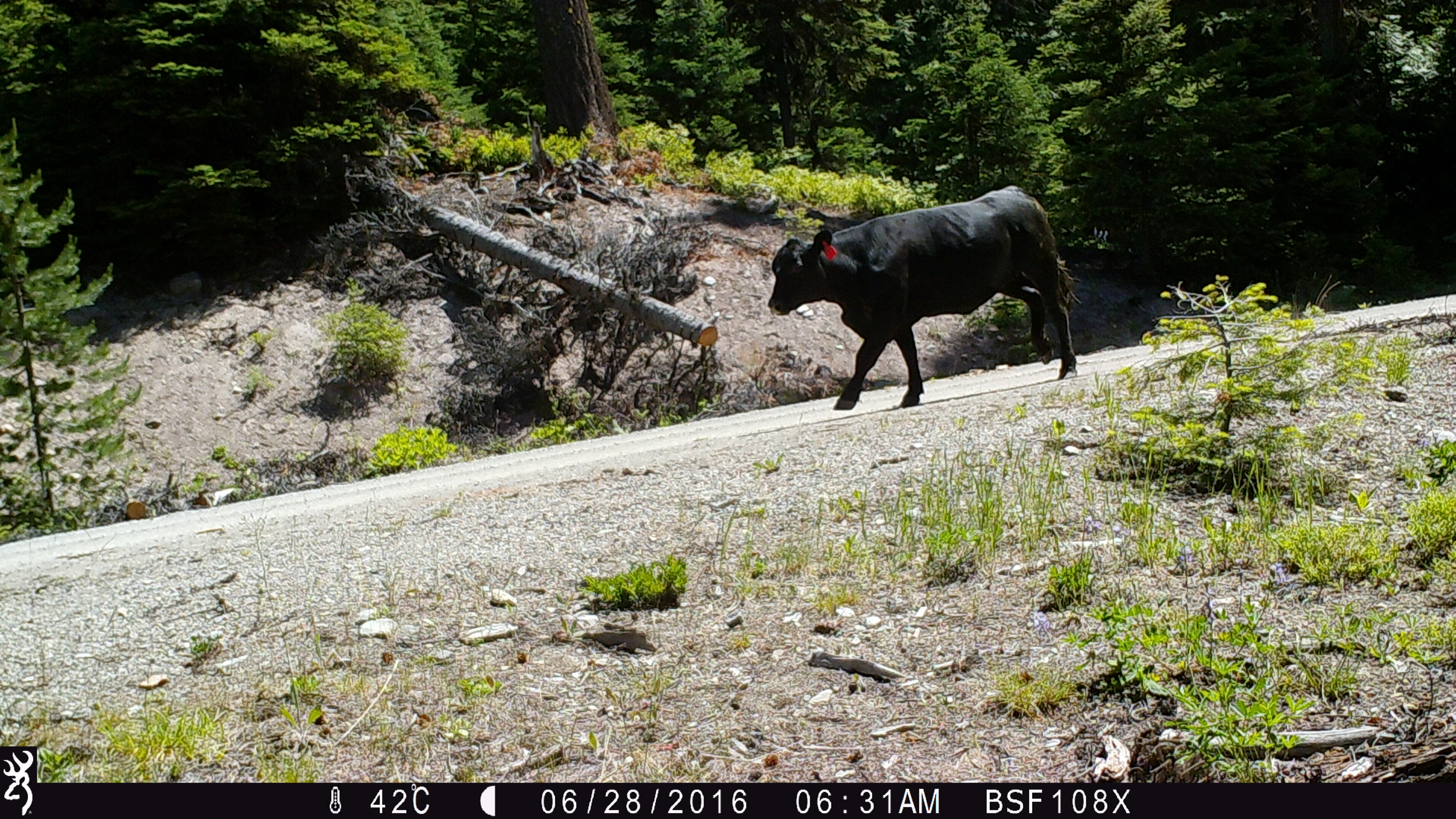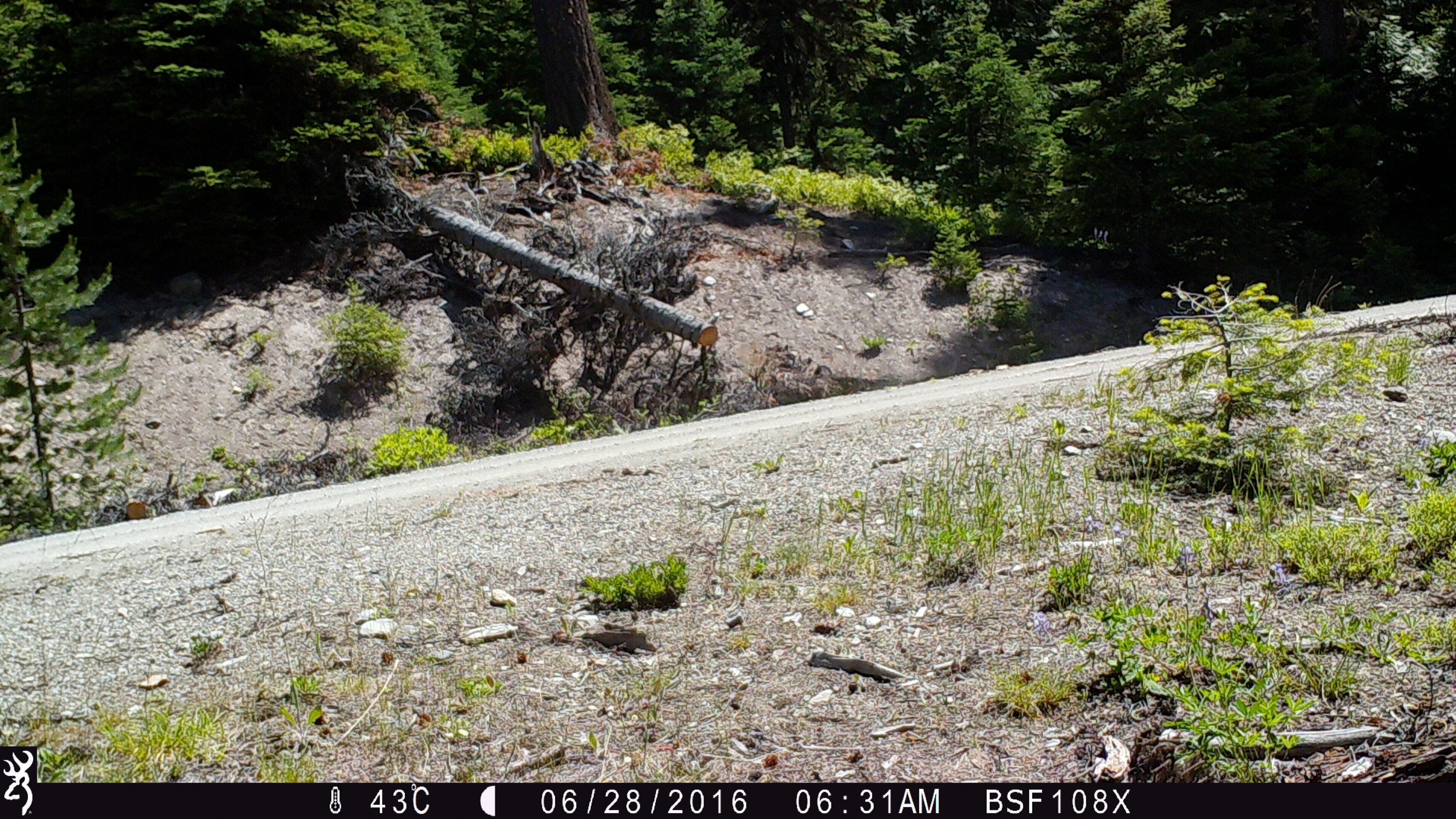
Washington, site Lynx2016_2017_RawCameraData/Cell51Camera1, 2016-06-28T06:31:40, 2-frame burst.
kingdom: Animalia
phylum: Chordata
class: Mammalia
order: Artiodactyla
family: Bovidae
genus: Bos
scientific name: Bos taurus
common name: domestic cattle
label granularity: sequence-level